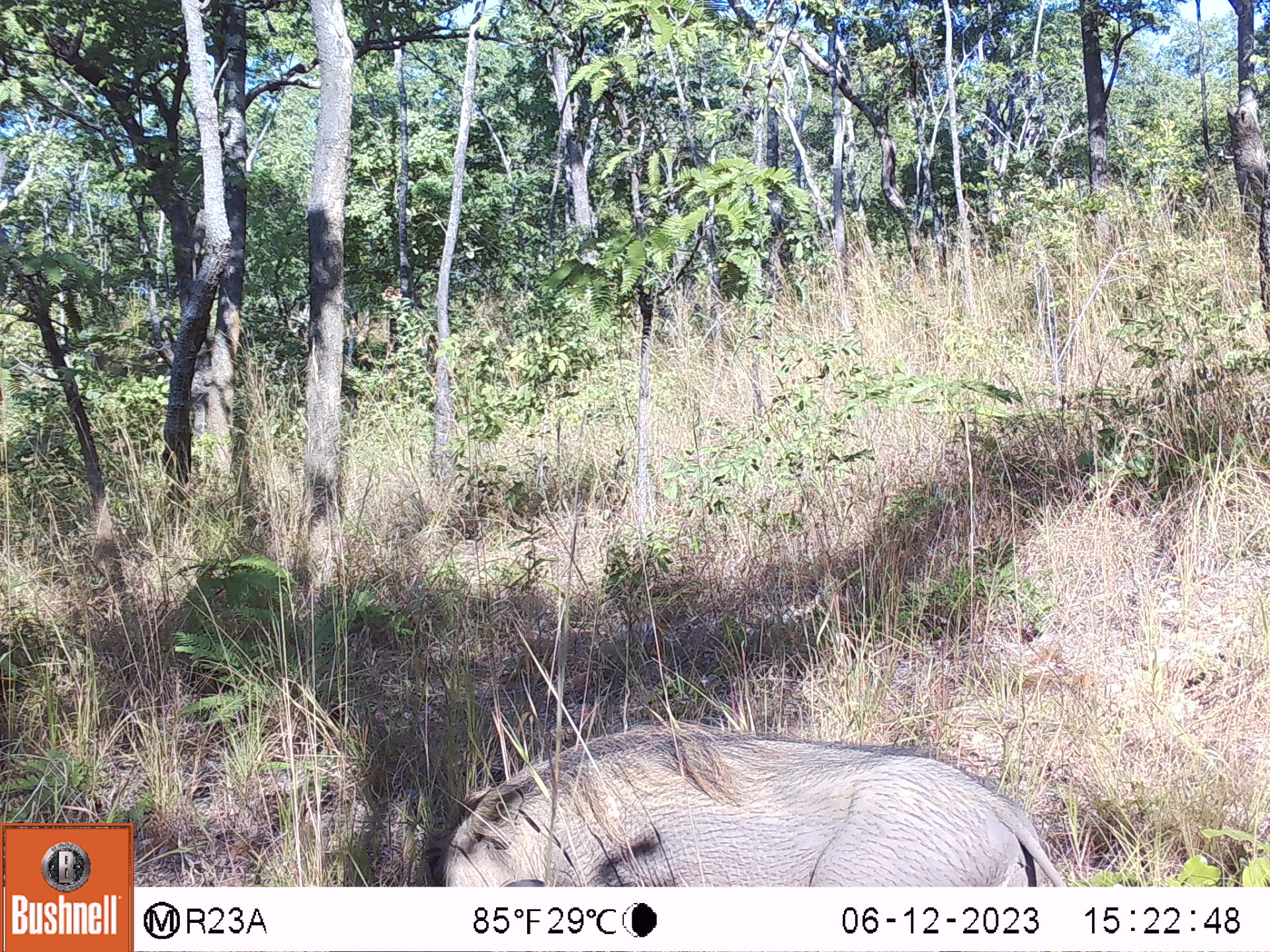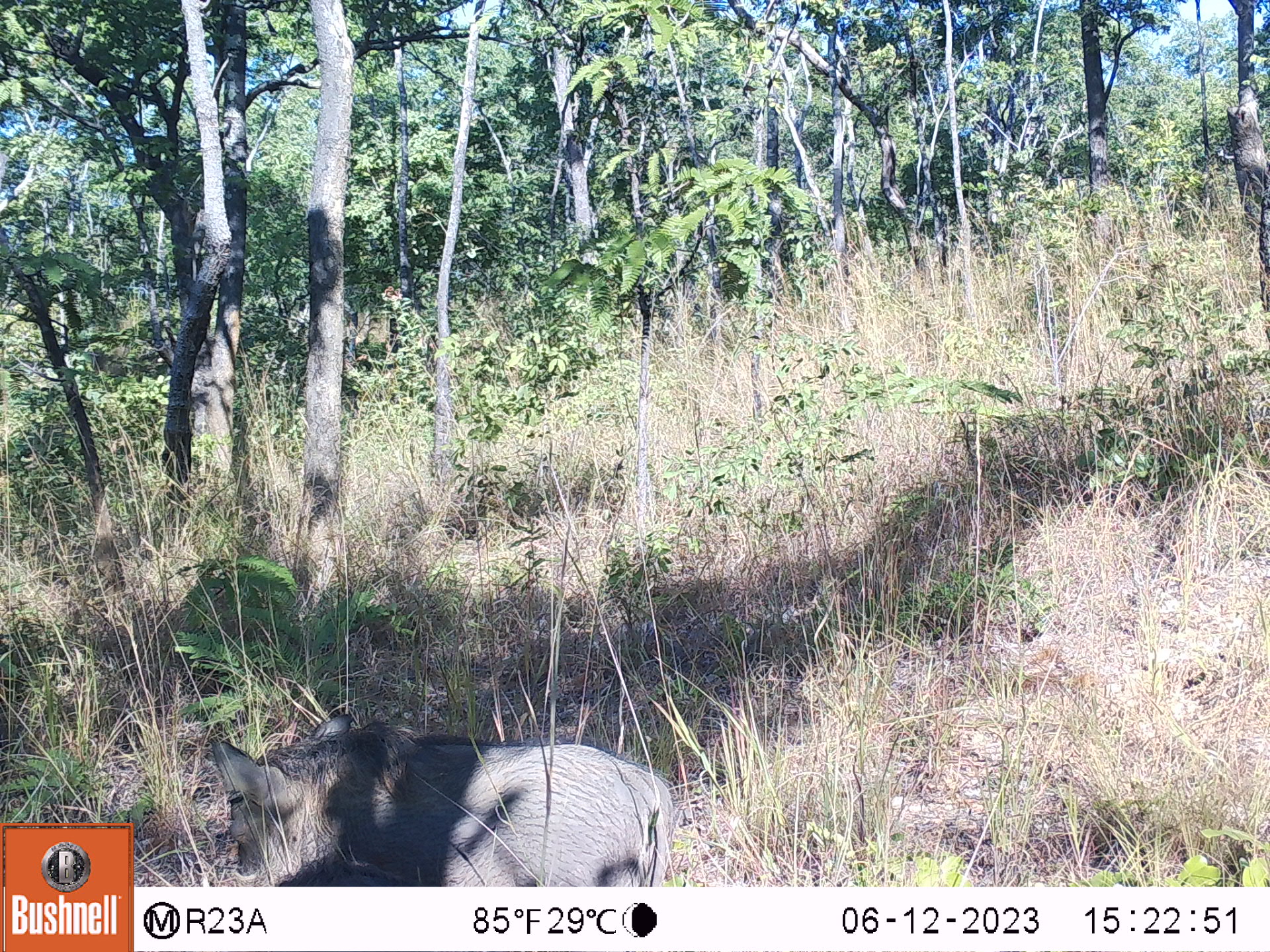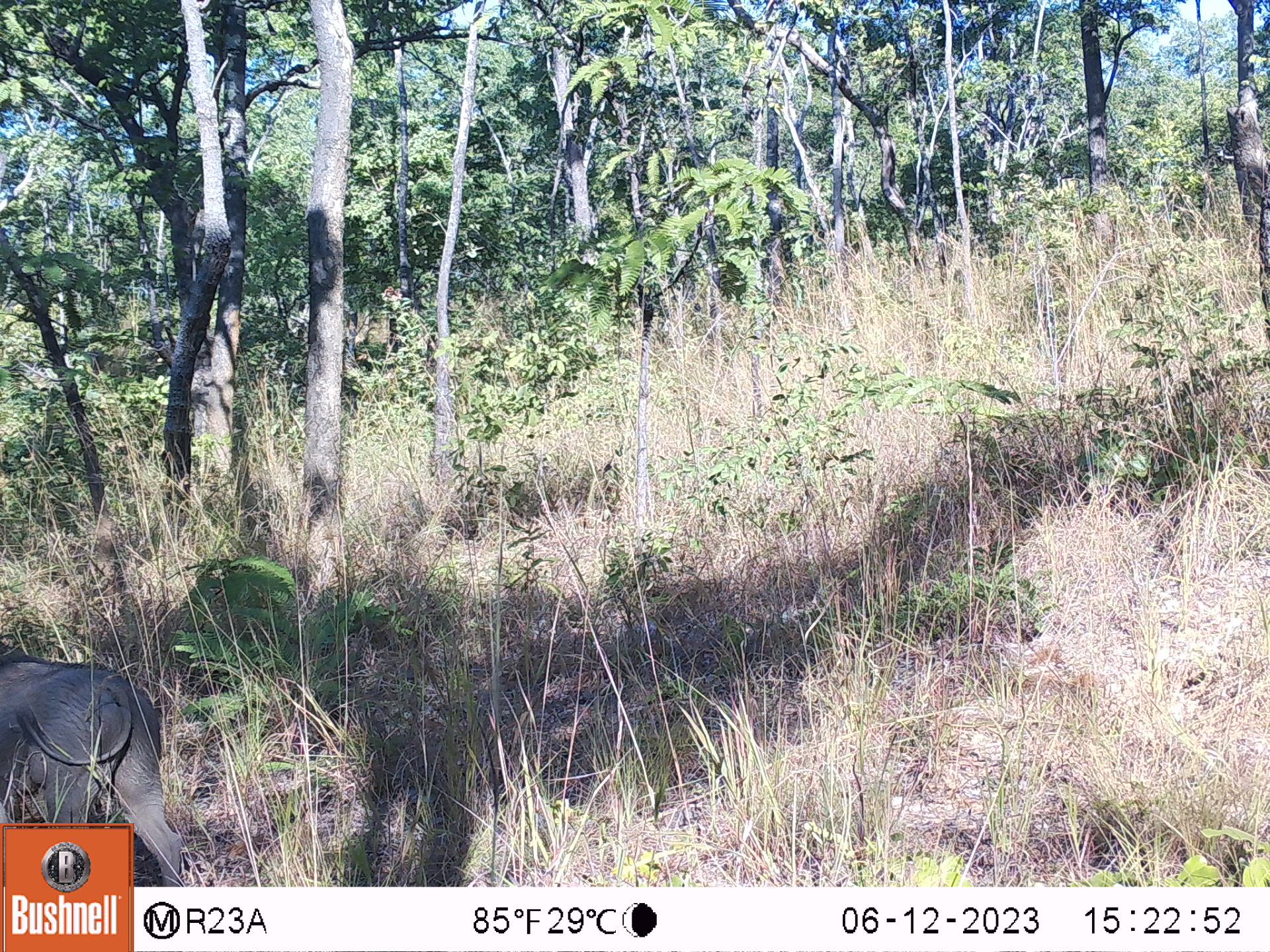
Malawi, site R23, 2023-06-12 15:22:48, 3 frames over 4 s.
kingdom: Animalia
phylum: Chordata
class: Mammalia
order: Artiodactyla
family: Suidae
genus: Phacochoerus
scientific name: Phacochoerus africanus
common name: common warthog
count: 1